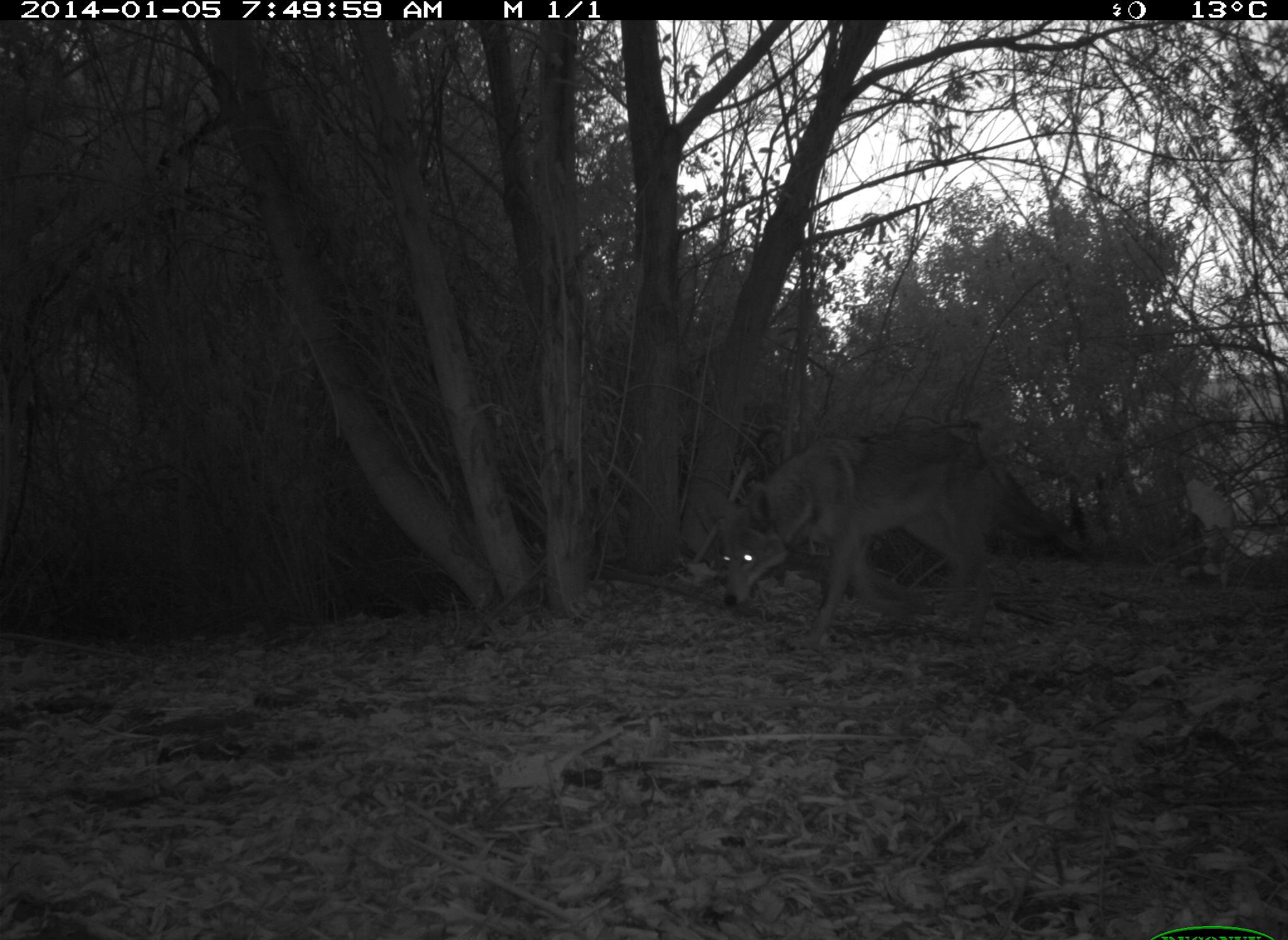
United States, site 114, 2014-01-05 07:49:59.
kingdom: Animalia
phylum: Chordata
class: Mammalia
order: Carnivora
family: Canidae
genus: Canis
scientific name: Canis latrans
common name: coyote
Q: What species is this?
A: Coyote (Canis latrans).